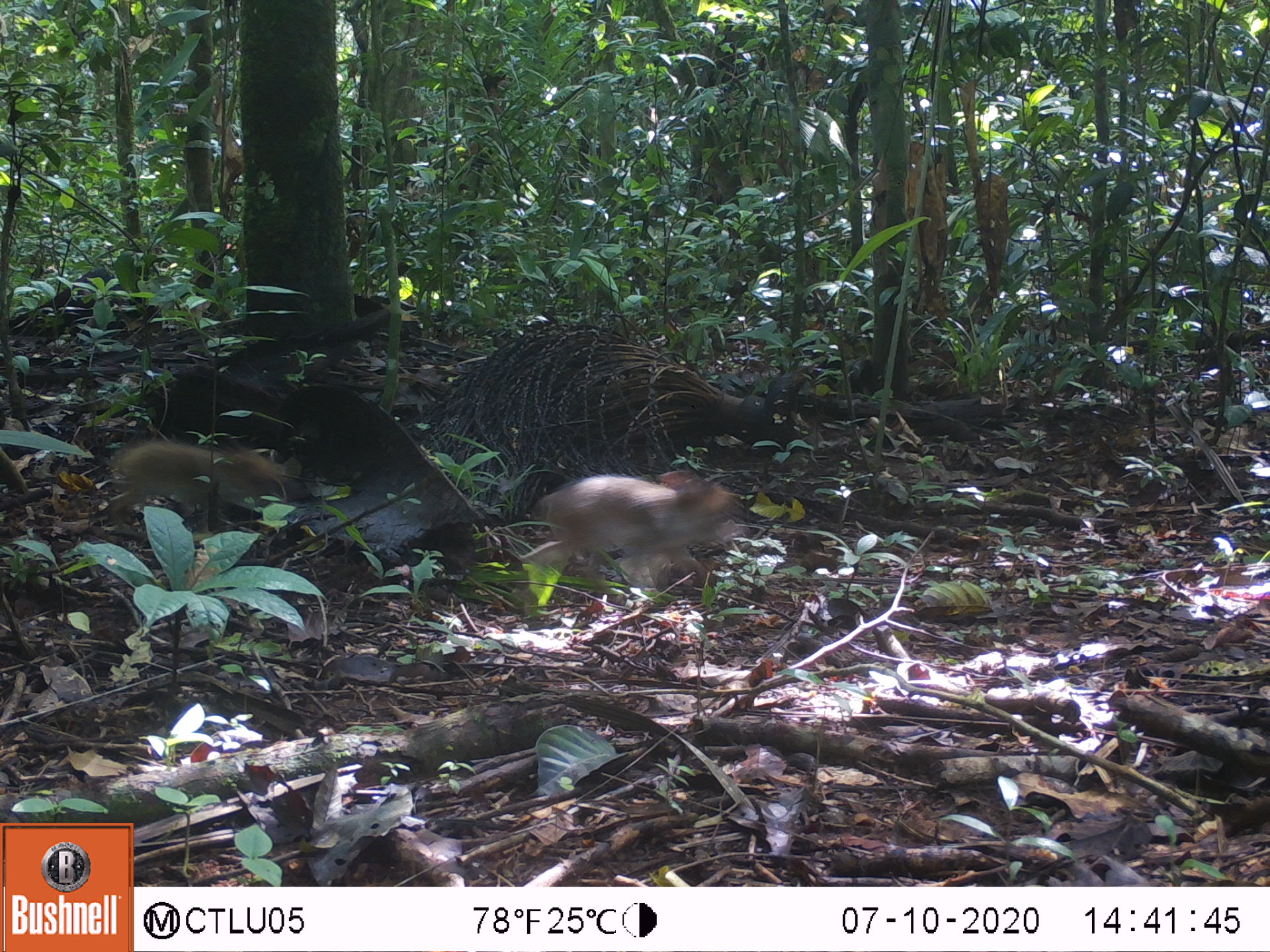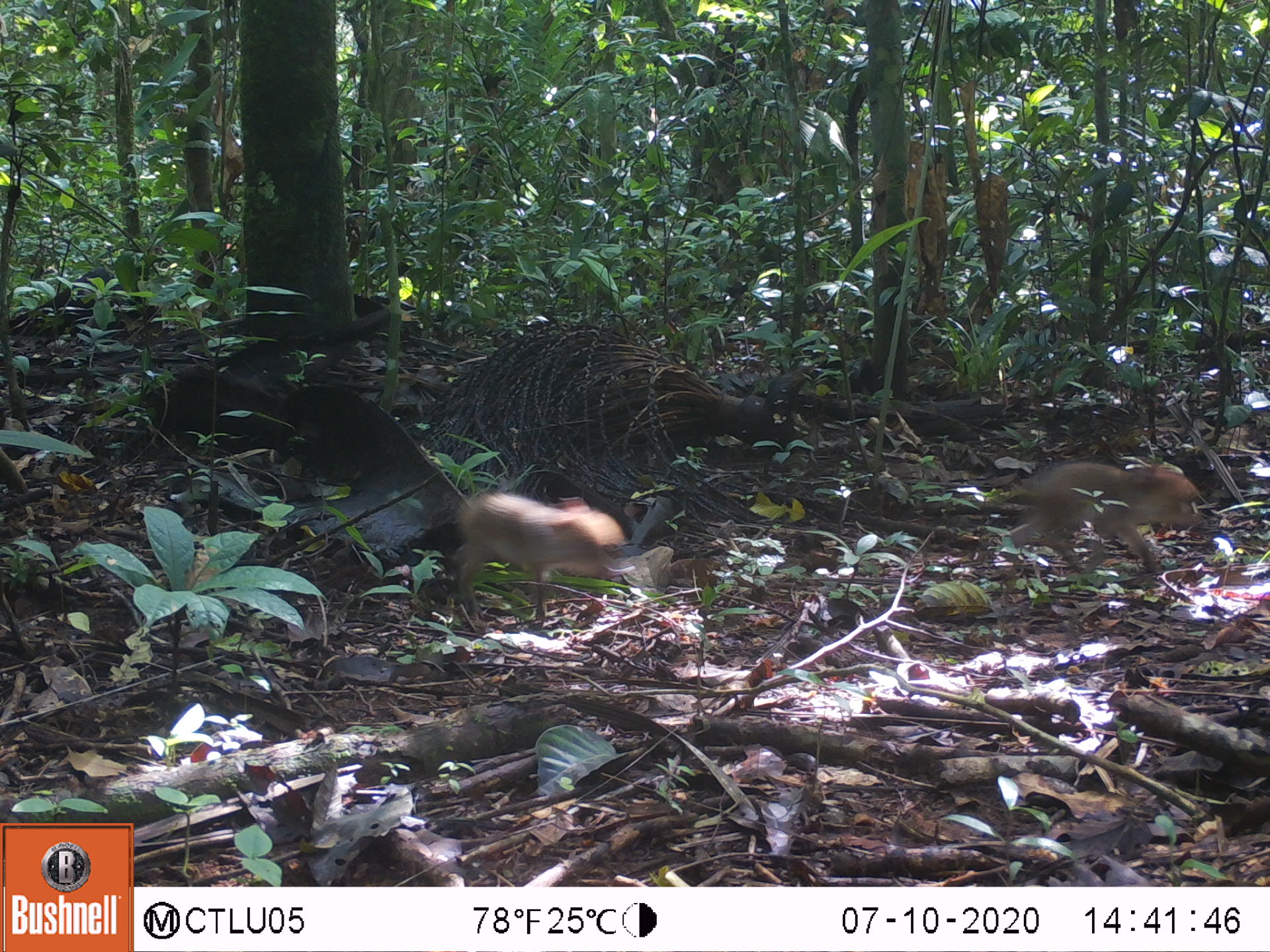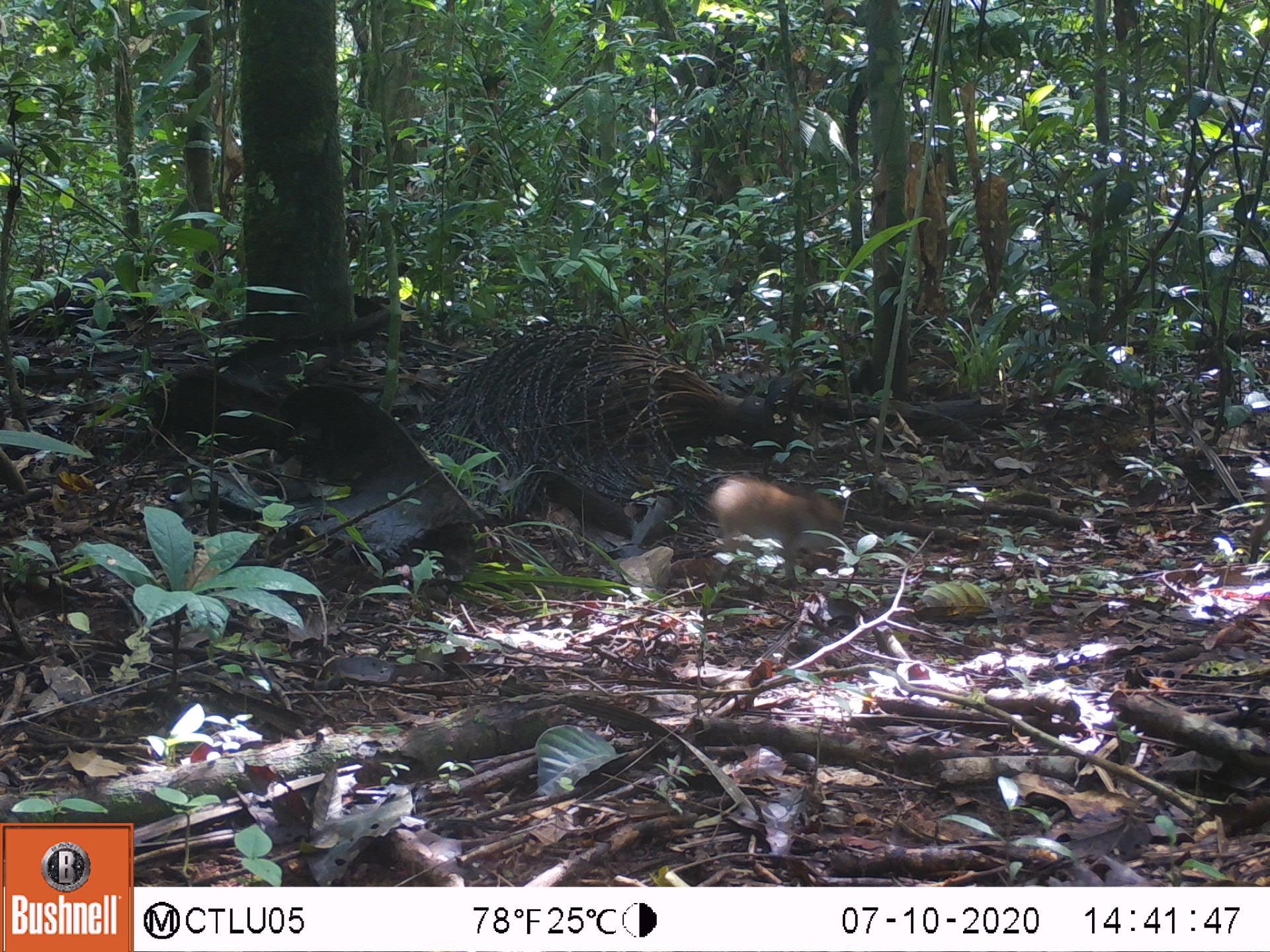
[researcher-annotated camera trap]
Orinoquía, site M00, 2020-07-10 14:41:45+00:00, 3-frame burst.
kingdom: Animalia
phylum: Chordata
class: Mammalia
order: Artiodactyla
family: Tayassuidae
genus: Pecari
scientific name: Pecari tajacu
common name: collared peccary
Collared peccary (Pecari tajacu).